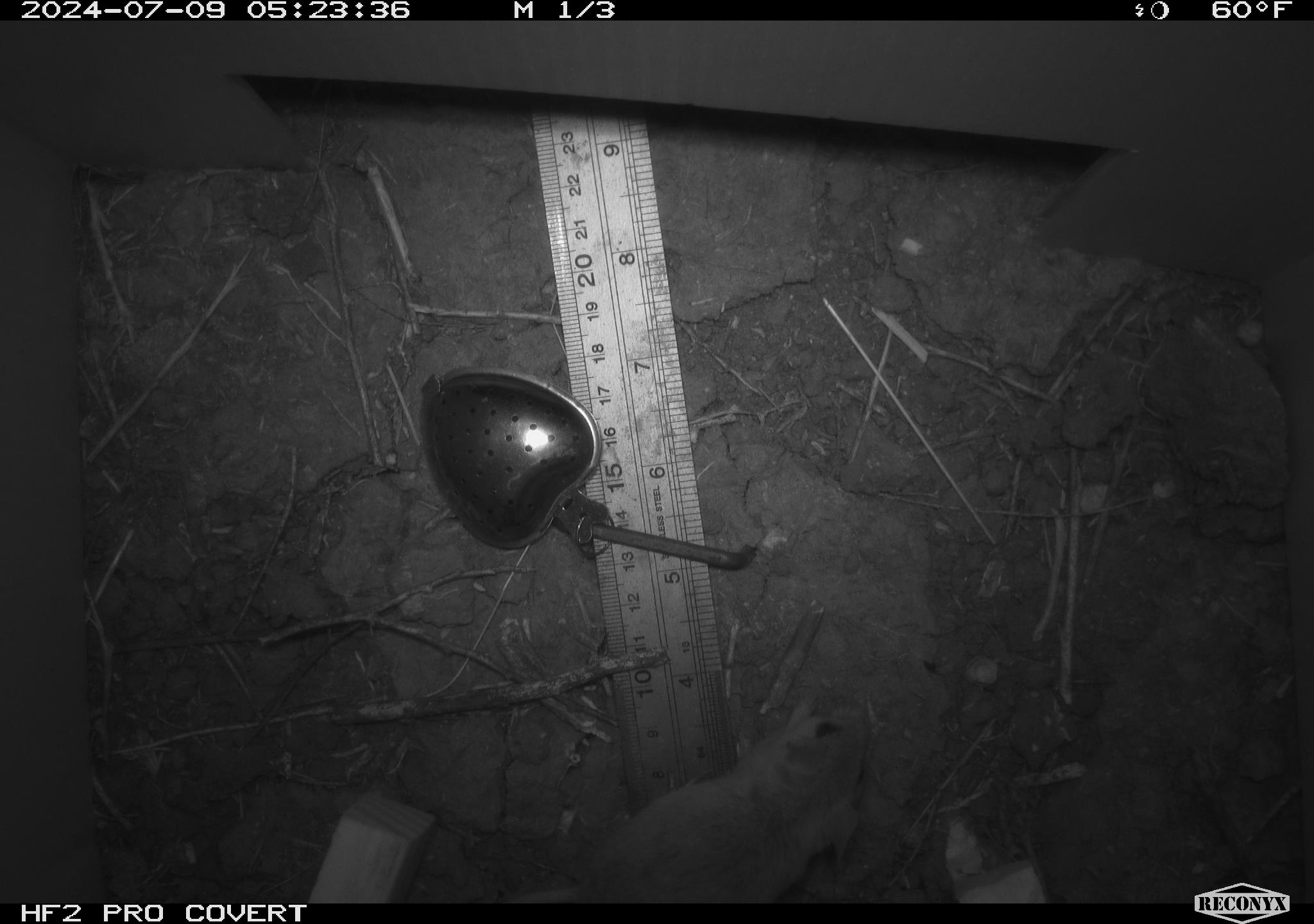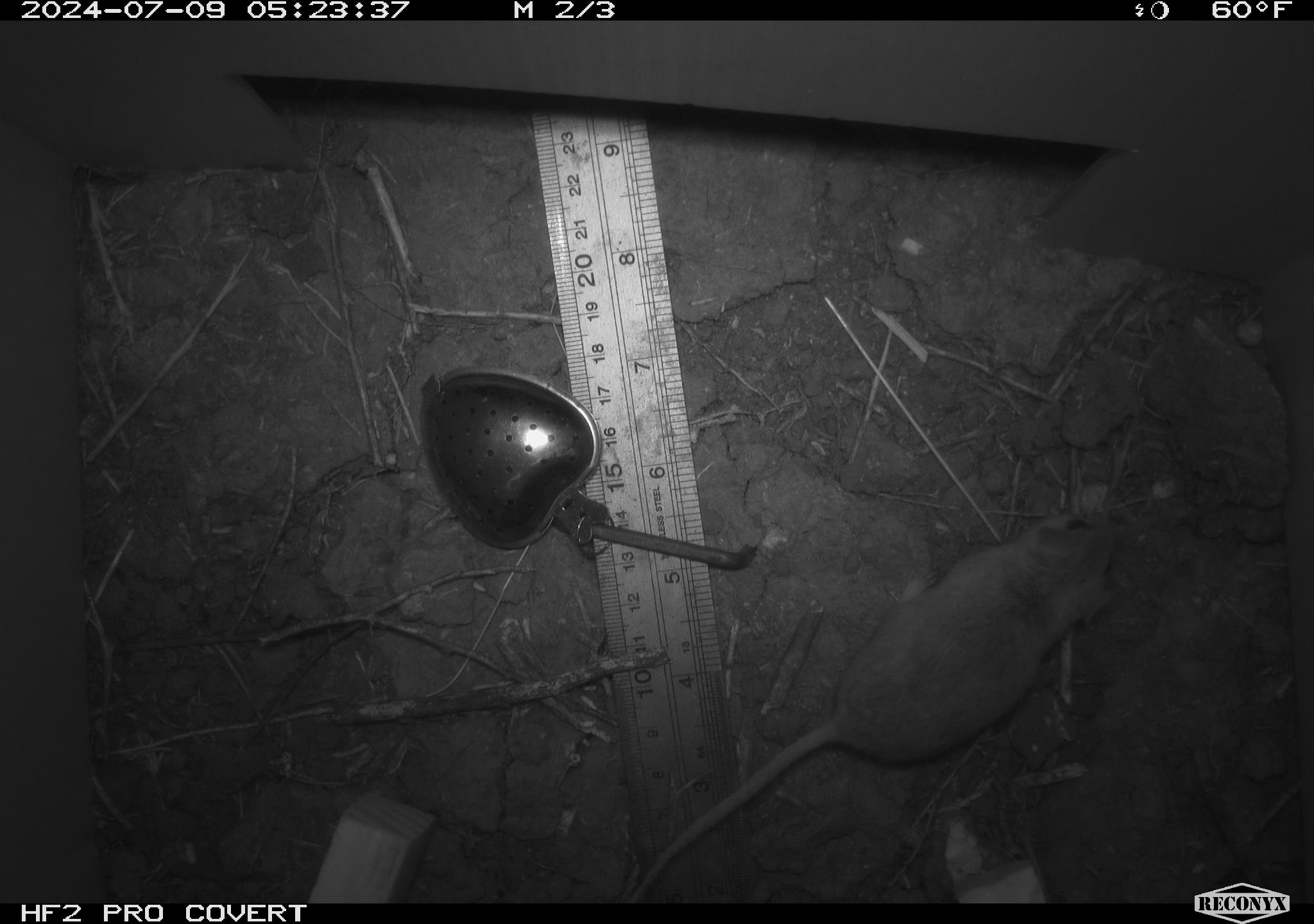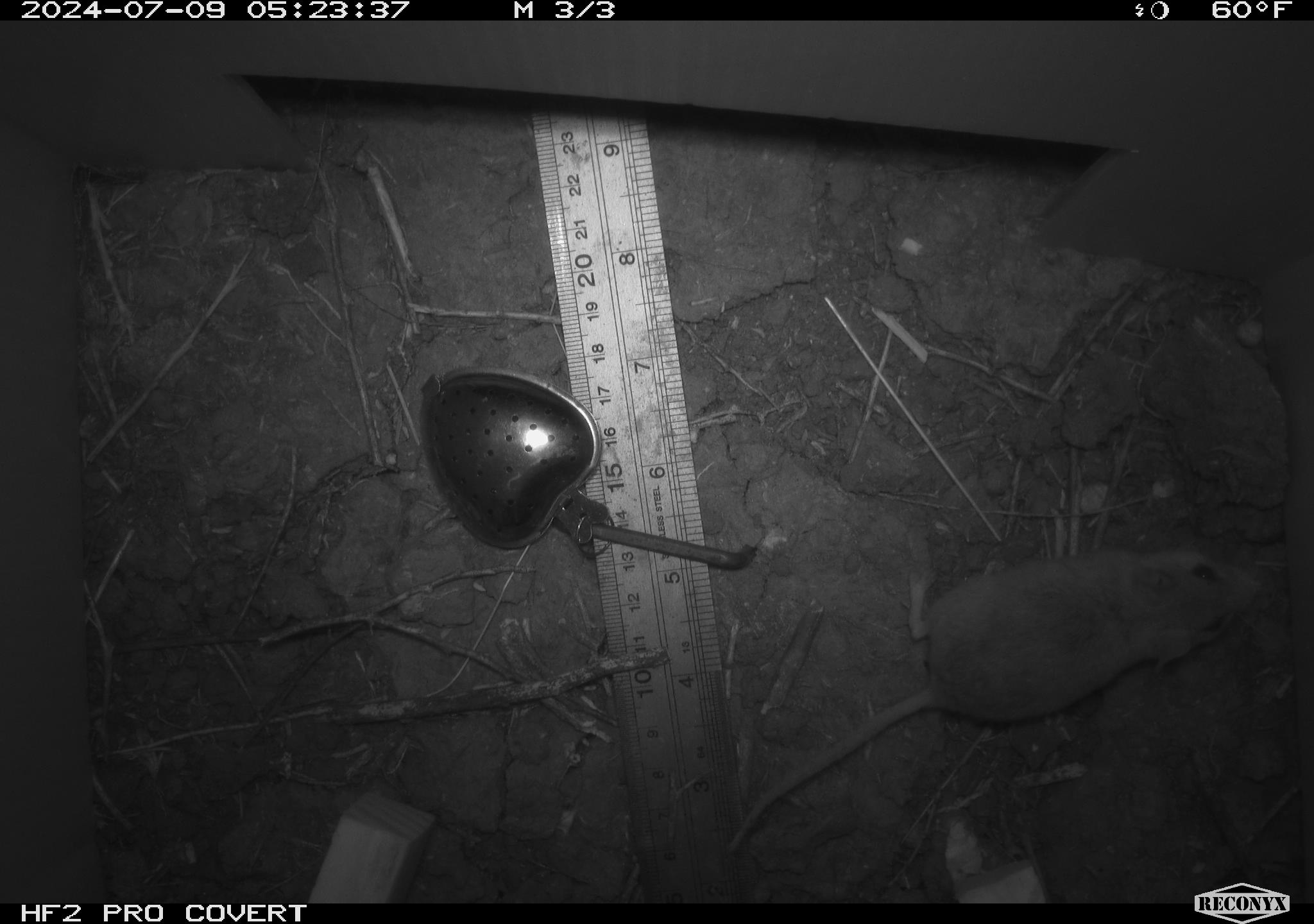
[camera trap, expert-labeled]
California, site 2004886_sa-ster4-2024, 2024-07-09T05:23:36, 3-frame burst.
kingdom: Animalia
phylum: Chordata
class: Mammalia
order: Rodentia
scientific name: Rodentia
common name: mouse species